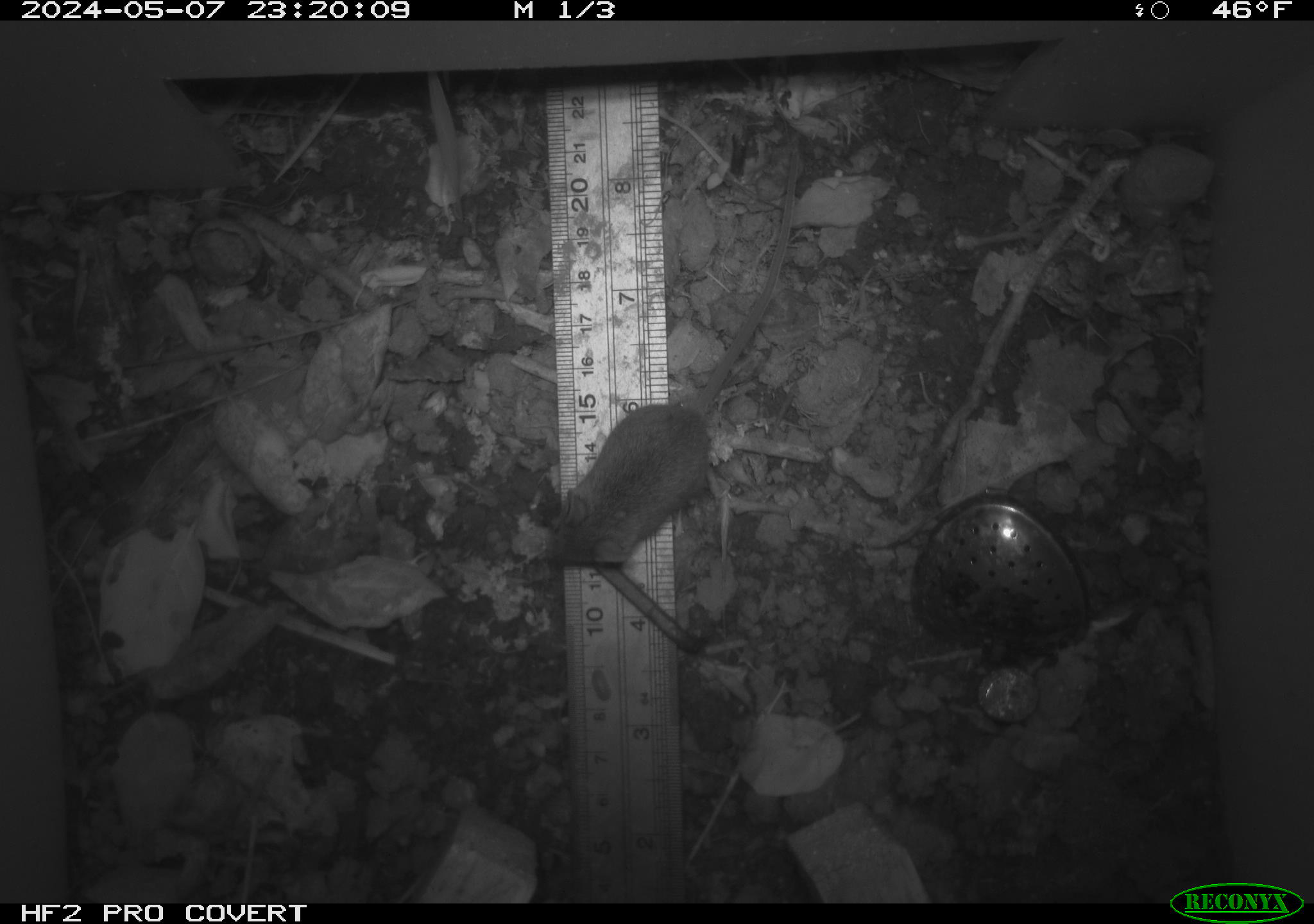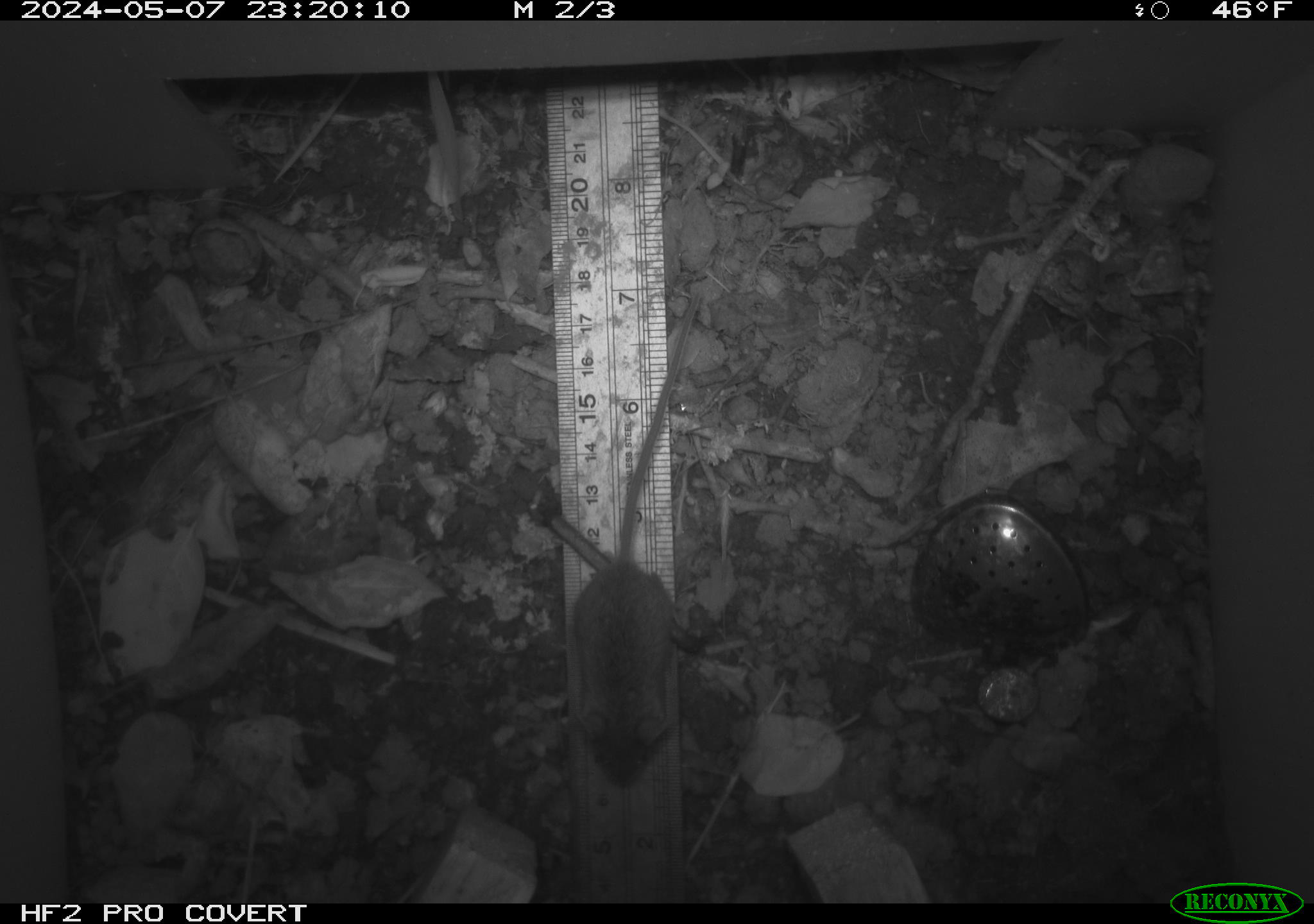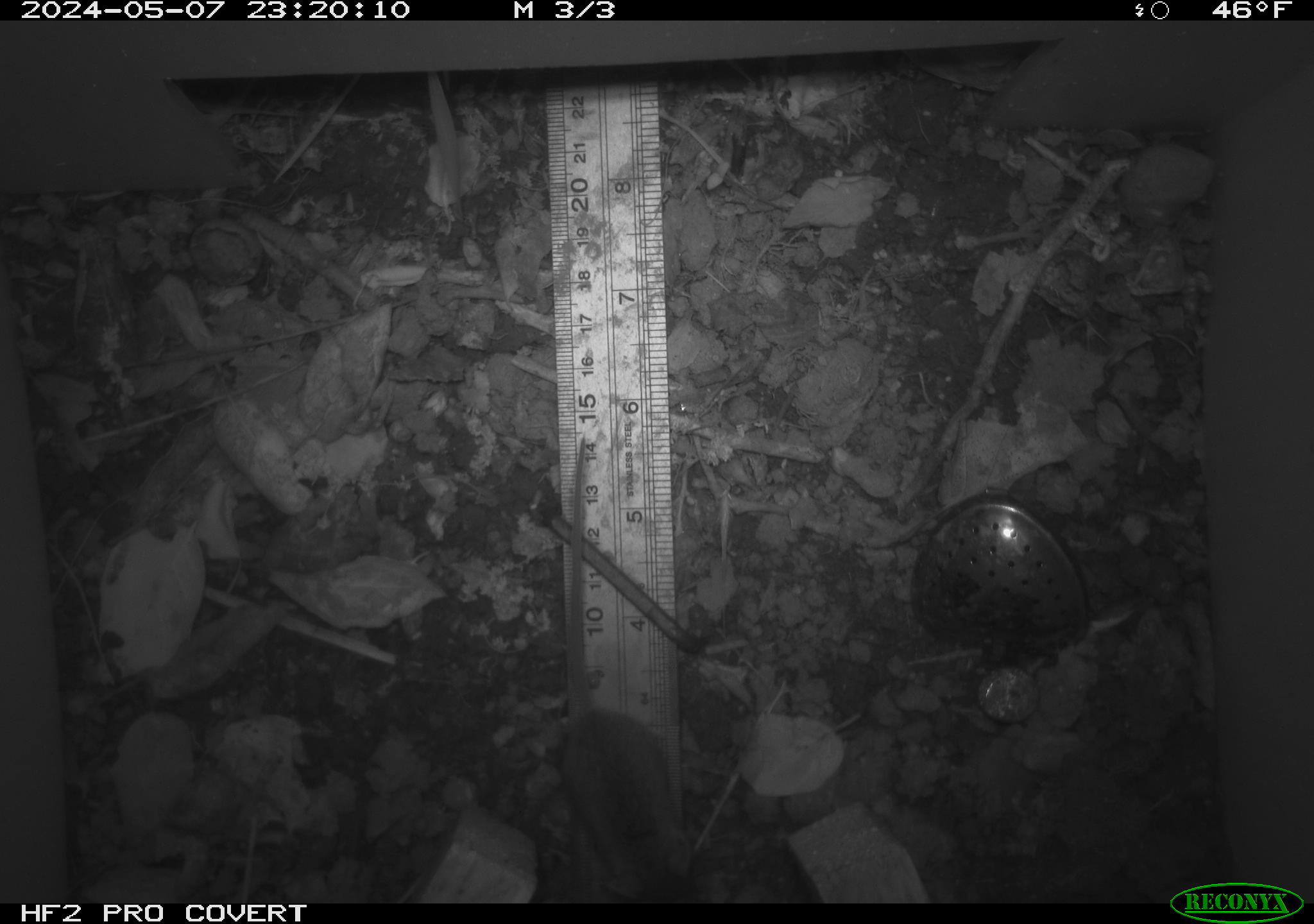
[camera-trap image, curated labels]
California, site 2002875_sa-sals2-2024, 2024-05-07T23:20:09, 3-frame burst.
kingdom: Animalia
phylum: Chordata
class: Mammalia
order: Rodentia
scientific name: Rodentia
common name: mouse species